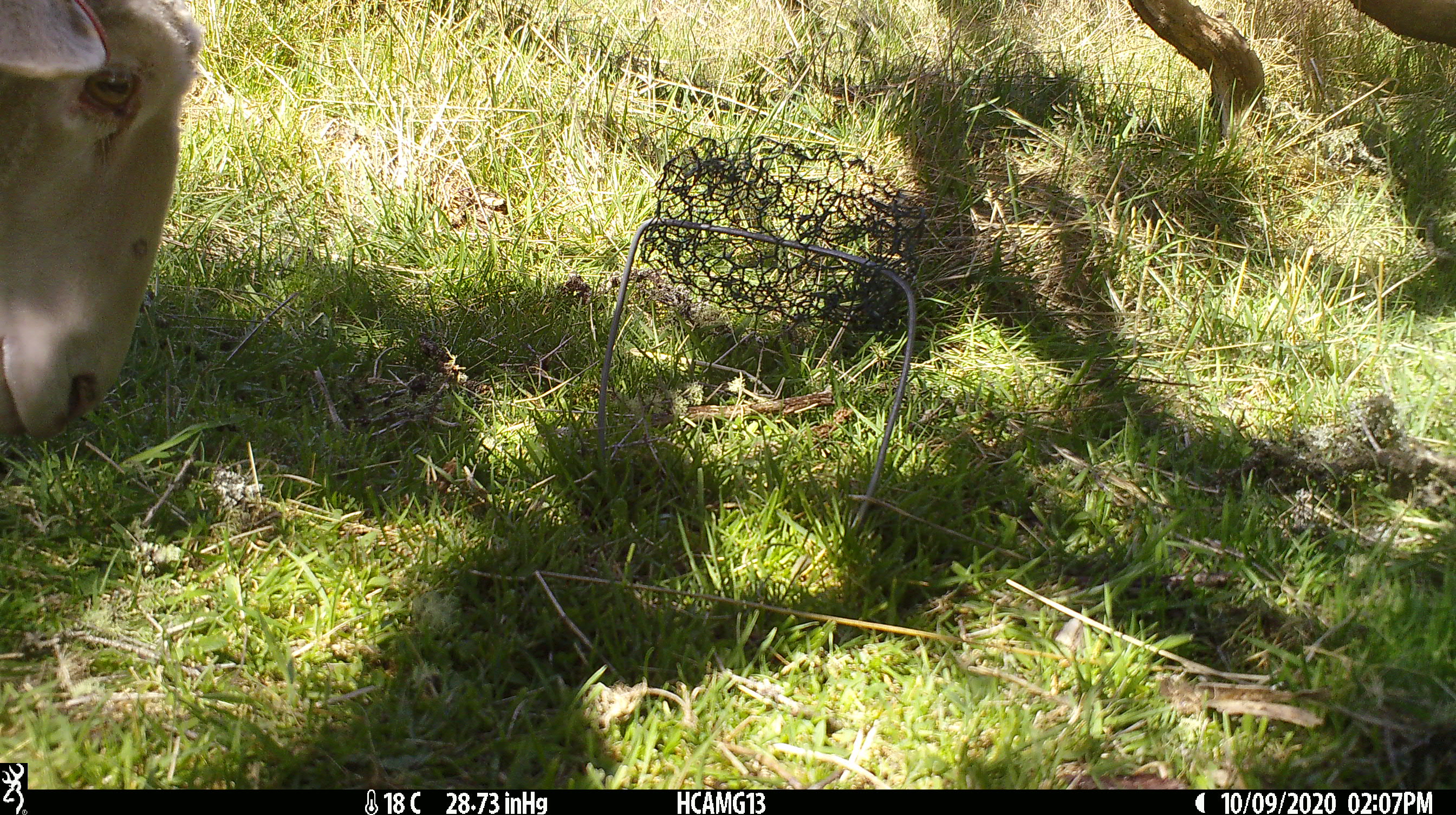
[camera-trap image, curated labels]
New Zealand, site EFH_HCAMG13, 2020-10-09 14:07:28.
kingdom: Animalia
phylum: Chordata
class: Mammalia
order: Artiodactyla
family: Bovidae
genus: Ovis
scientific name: Ovis aries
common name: domestic sheep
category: sheep